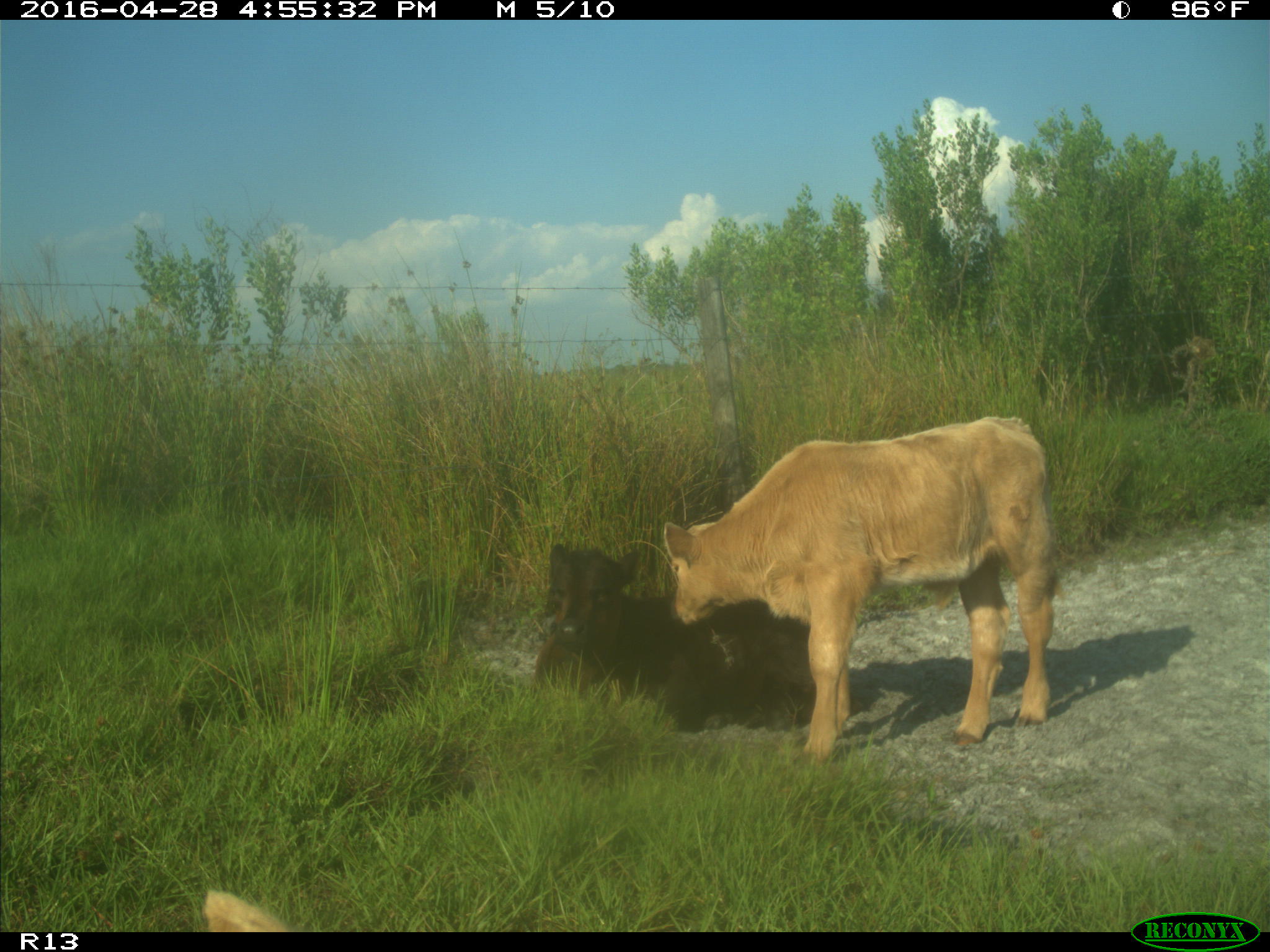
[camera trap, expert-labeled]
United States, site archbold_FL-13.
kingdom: Animalia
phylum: Chordata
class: Mammalia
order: Artiodactyla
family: Bovidae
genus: Bos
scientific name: Bos taurus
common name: domestic cow